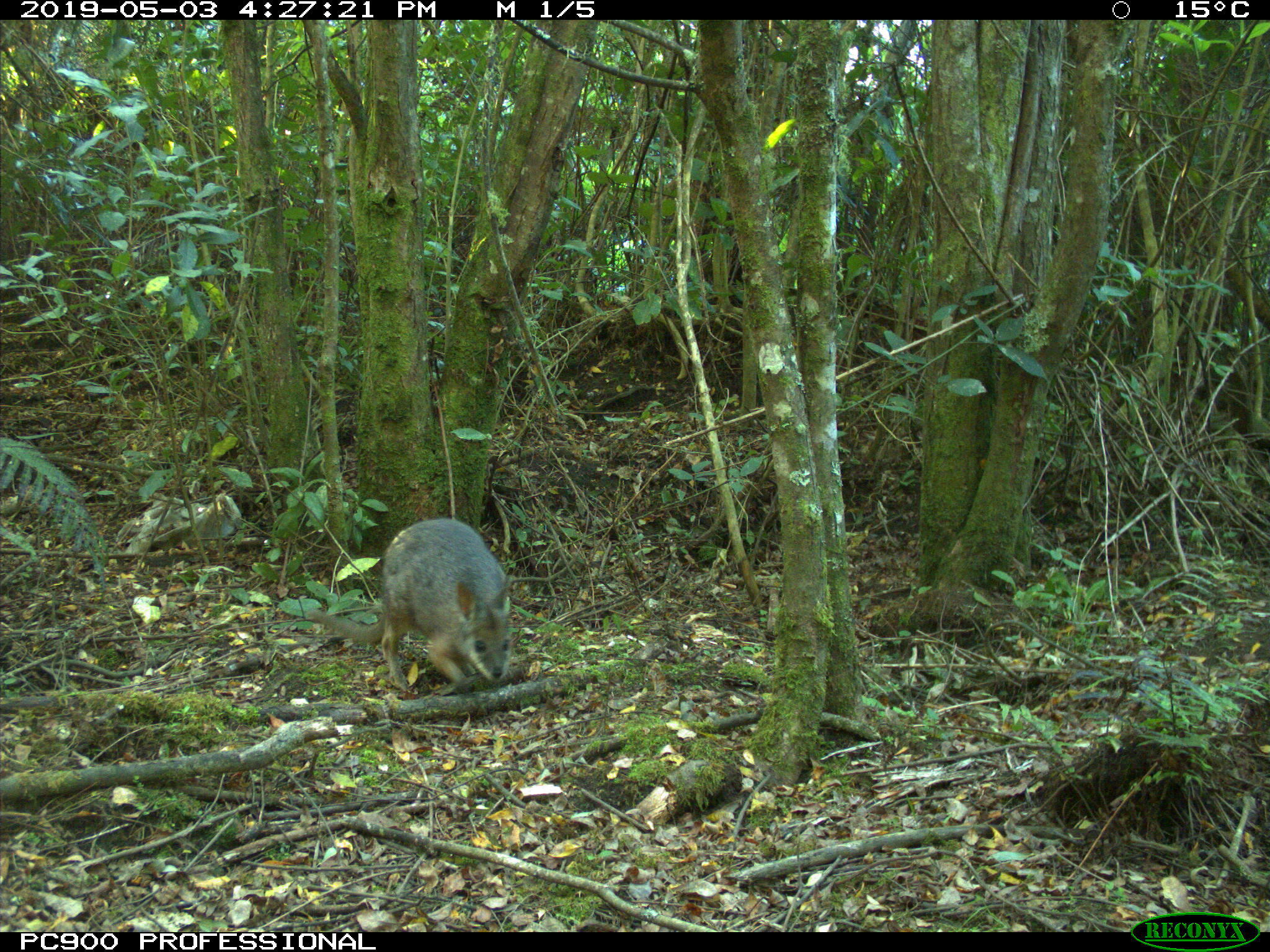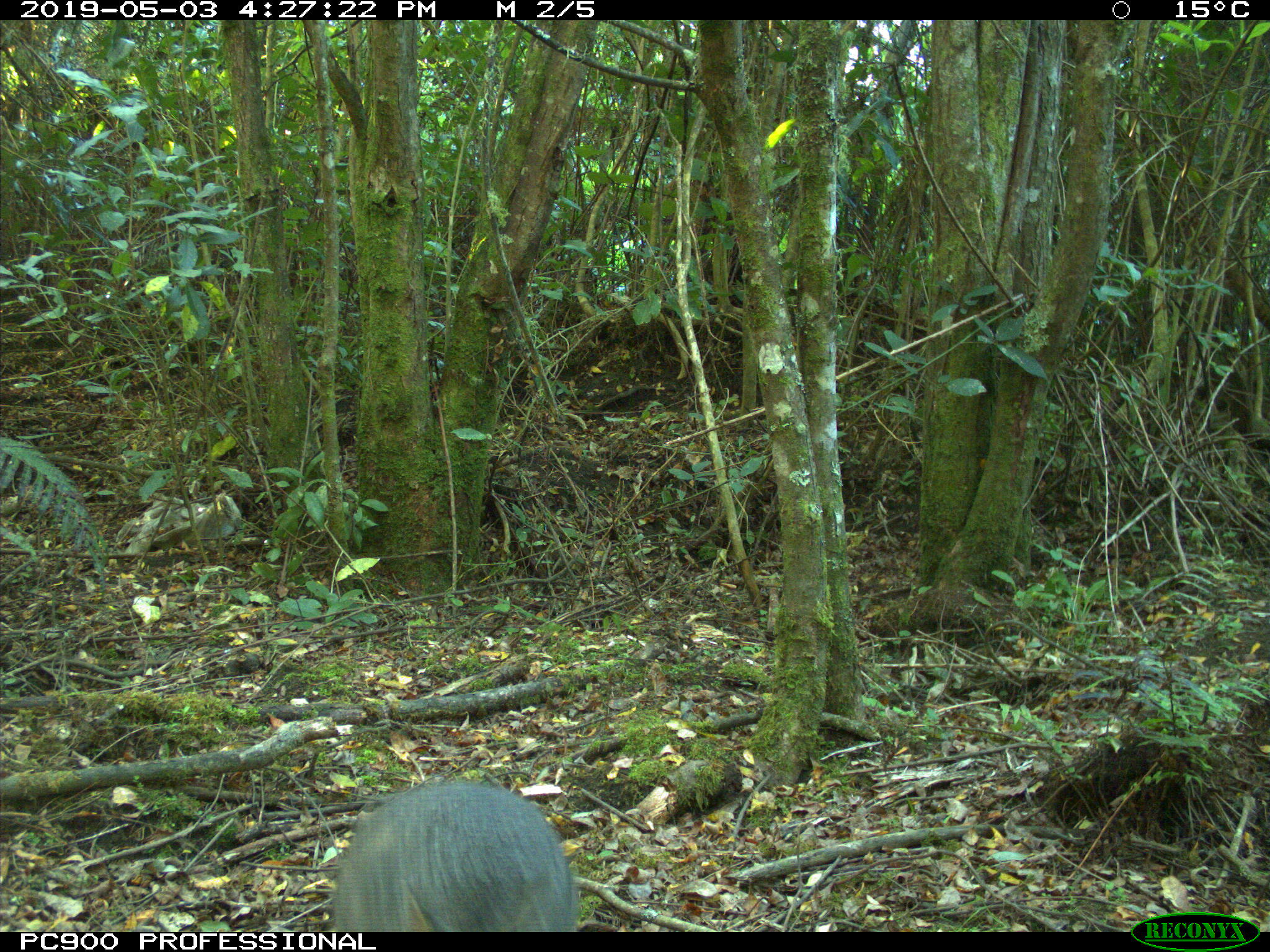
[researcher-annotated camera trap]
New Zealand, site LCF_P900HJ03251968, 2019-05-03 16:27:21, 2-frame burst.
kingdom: Animalia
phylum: Chordata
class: Mammalia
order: Diprotodontia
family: Macropodidae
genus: Notamacropus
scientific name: Notamacropus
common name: wallaby